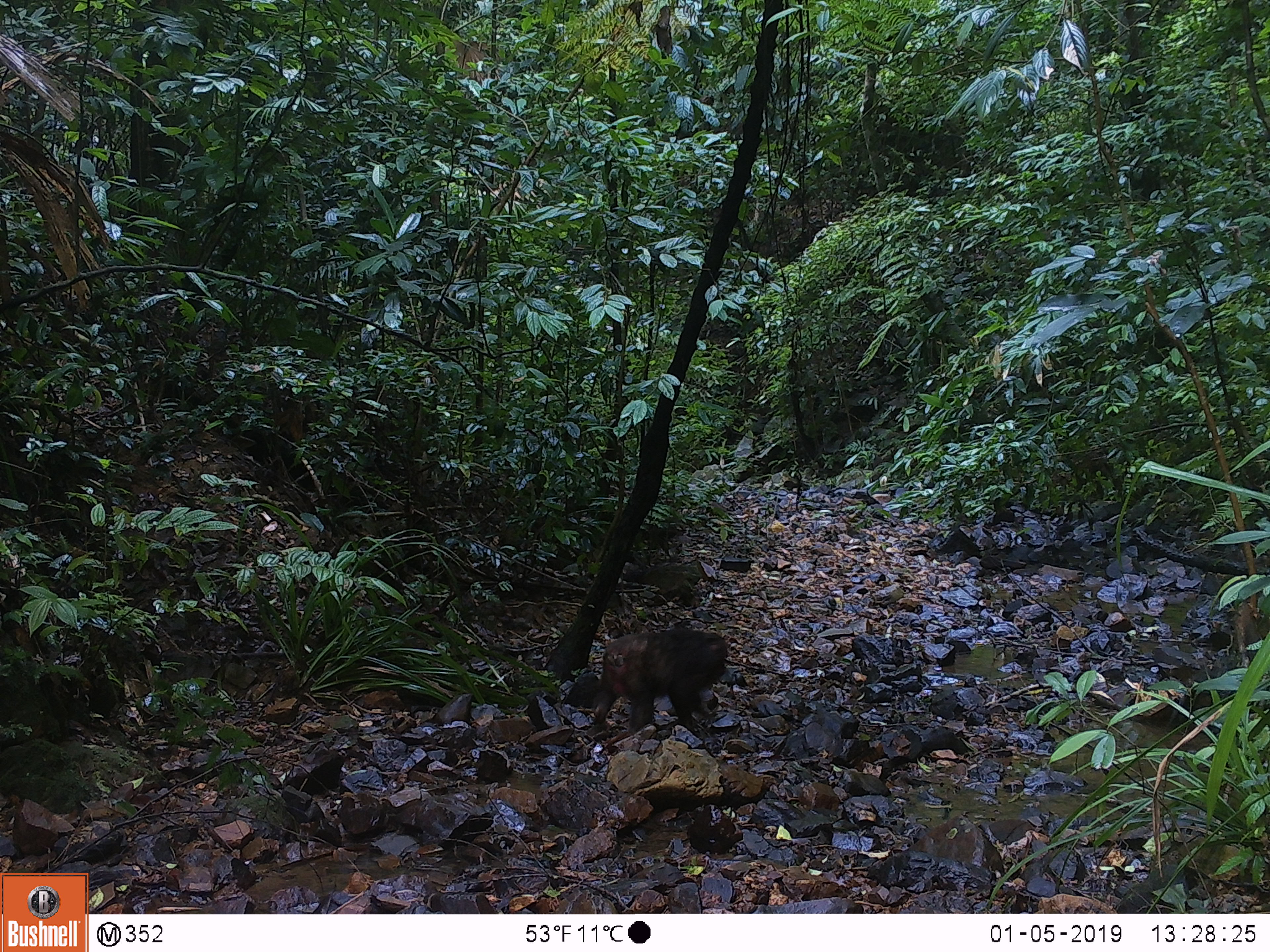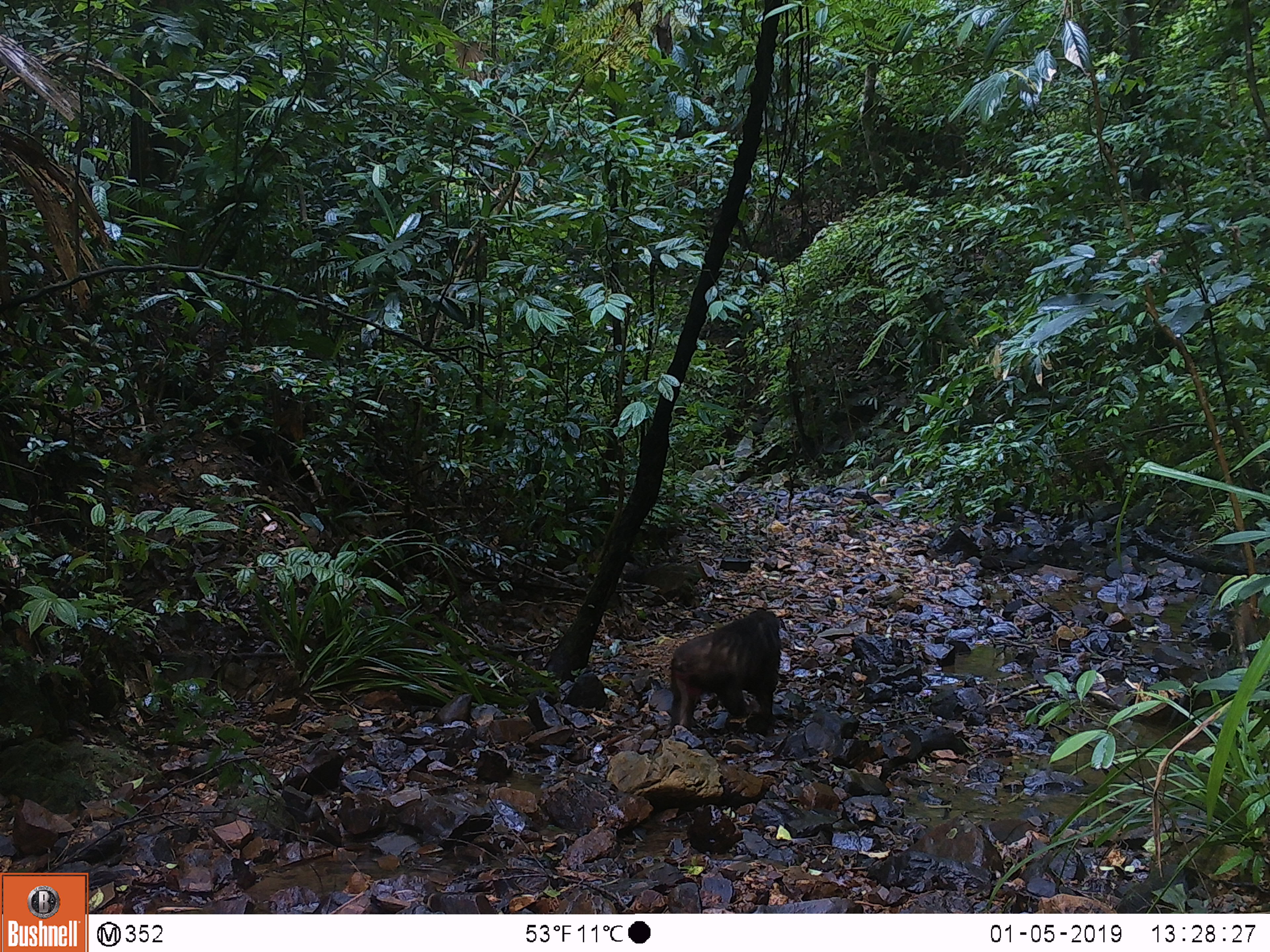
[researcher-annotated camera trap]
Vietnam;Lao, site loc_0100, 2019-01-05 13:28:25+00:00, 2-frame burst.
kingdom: Animalia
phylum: Chordata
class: Mammalia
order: Primates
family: Cercopithecidae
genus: Macaca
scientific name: Macaca arctoides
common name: stump-tailed macaque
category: stump tailed macaque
Stump tailed macaque (stump-tailed macaque) (Macaca arctoides). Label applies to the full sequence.